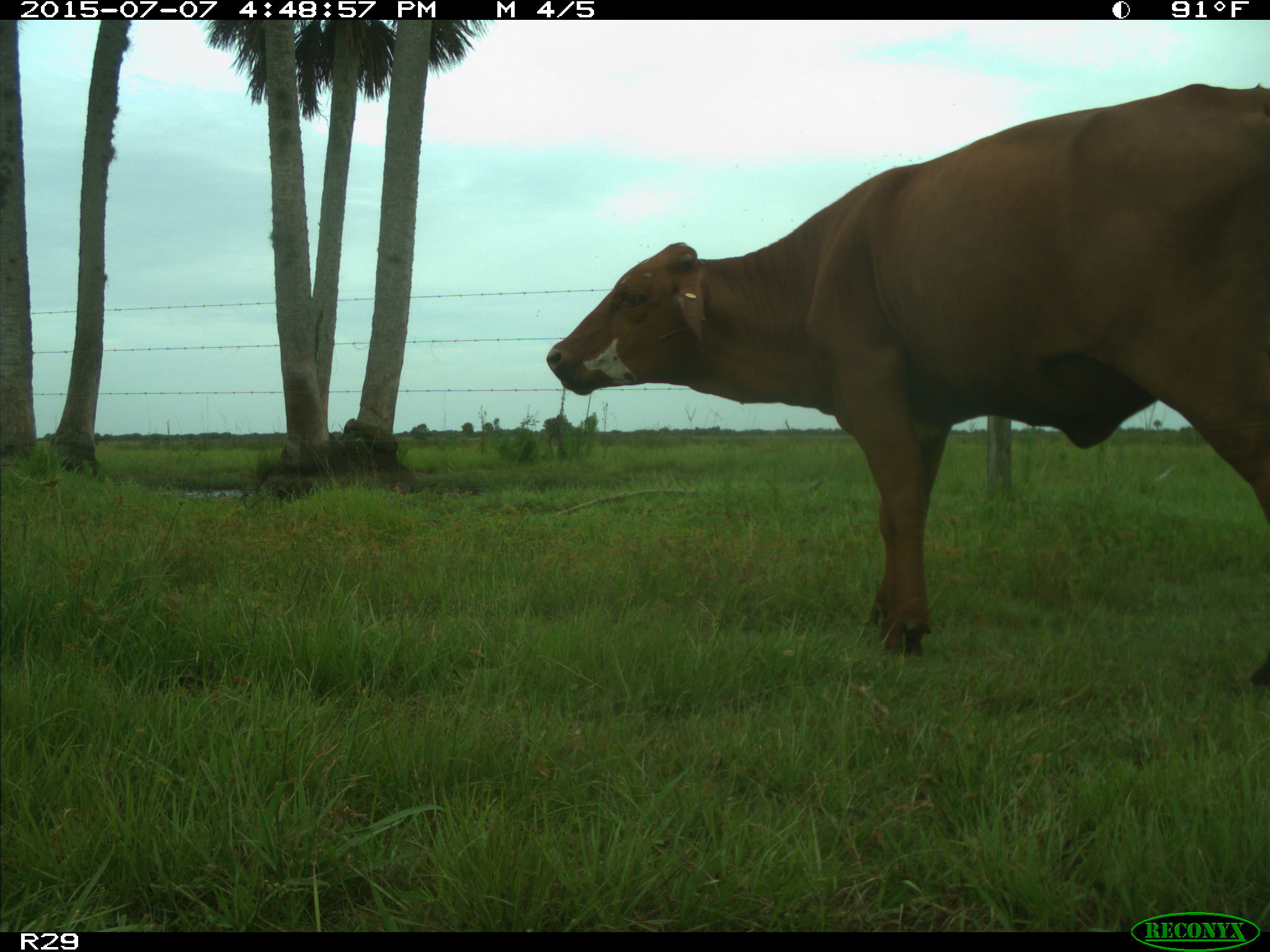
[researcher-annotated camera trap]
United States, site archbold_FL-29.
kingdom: Animalia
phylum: Chordata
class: Mammalia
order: Artiodactyla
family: Bovidae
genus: Bos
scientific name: Bos taurus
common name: domestic cow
Bos taurus (domestic cow).